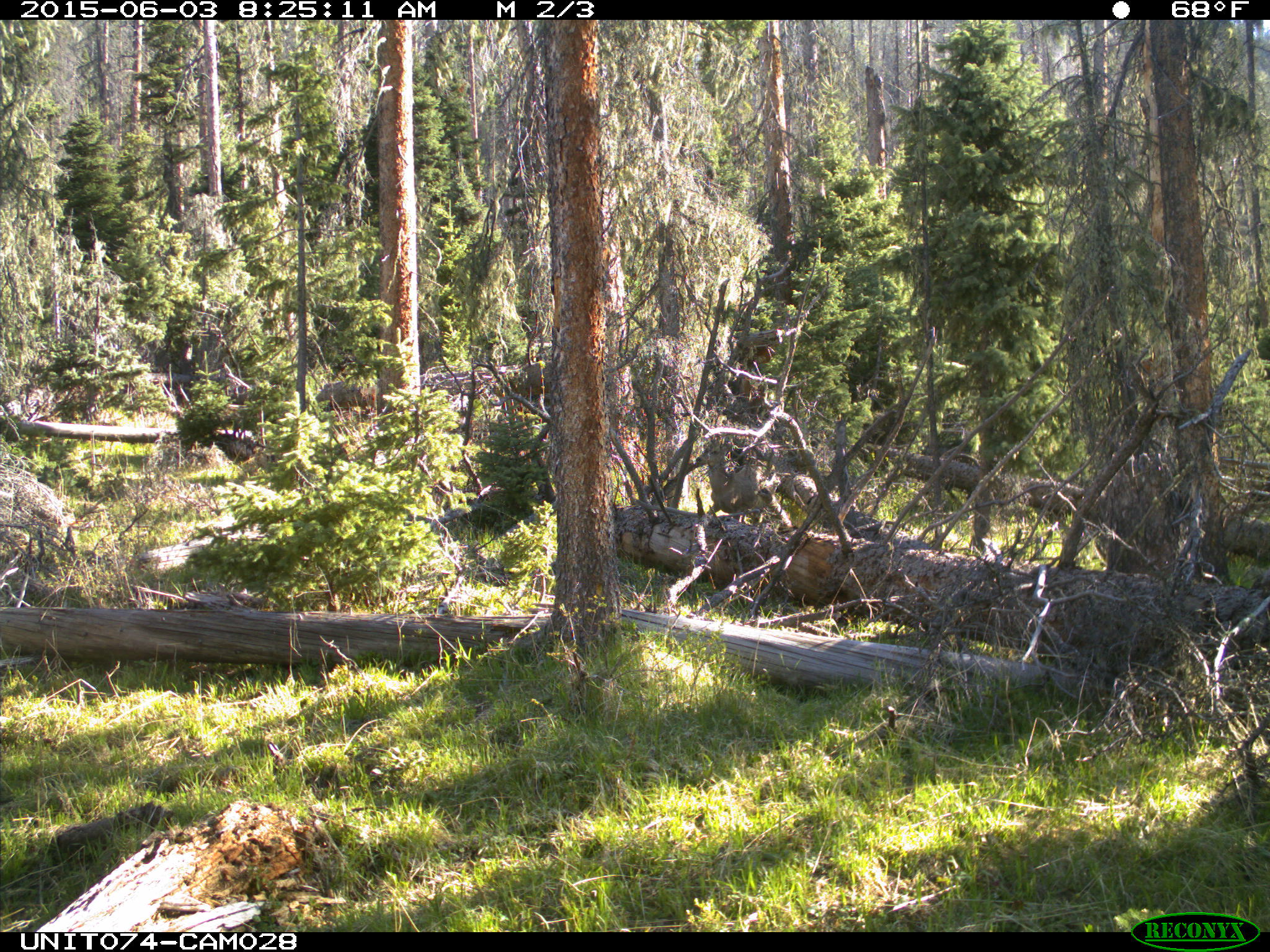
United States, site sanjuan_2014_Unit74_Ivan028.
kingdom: Animalia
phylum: Chordata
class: Mammalia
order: Artiodactyla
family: Cervidae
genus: Odocoileus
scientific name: Odocoileus hemionus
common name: mule deer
Odocoileus hemionus (mule deer).